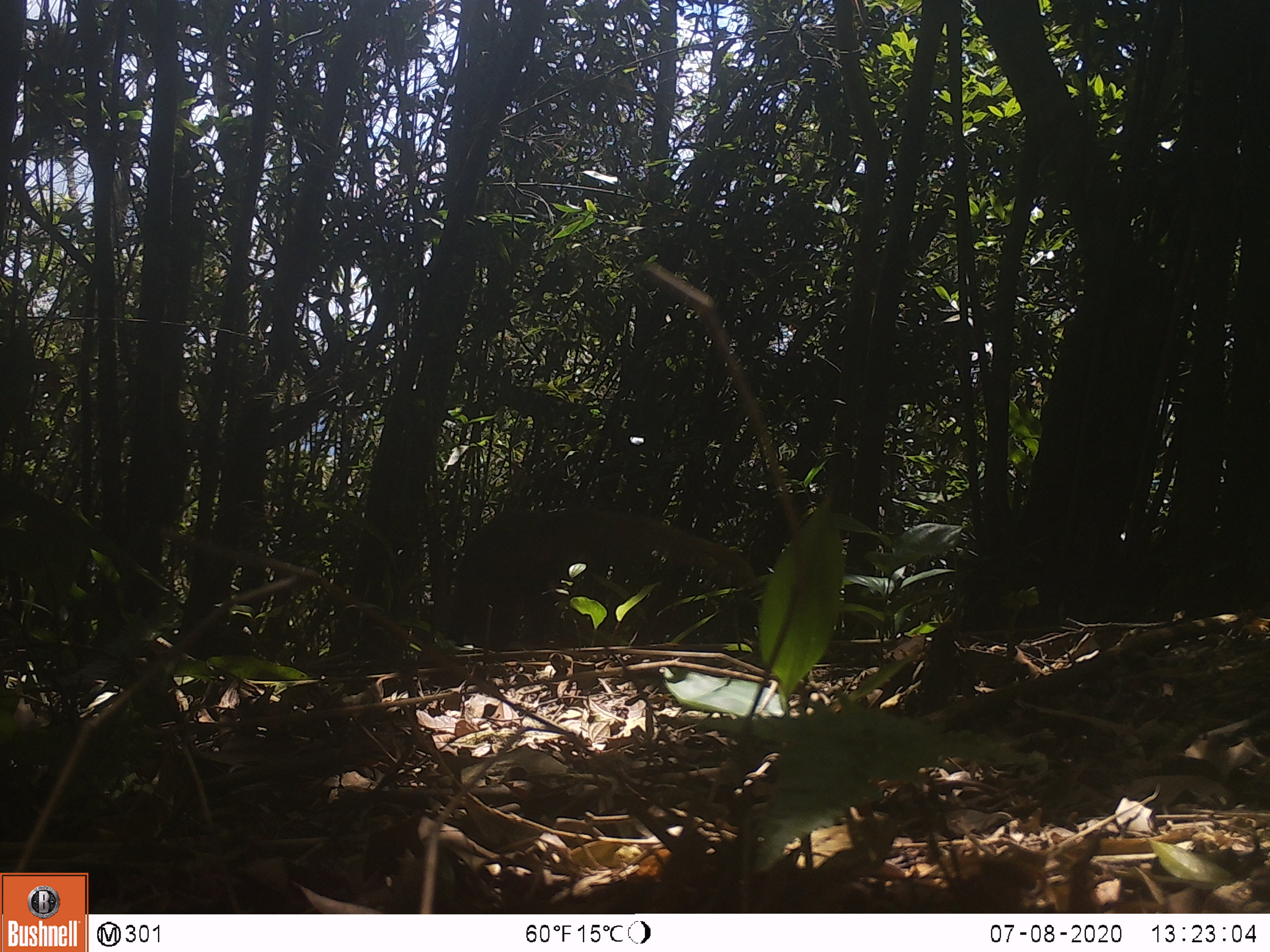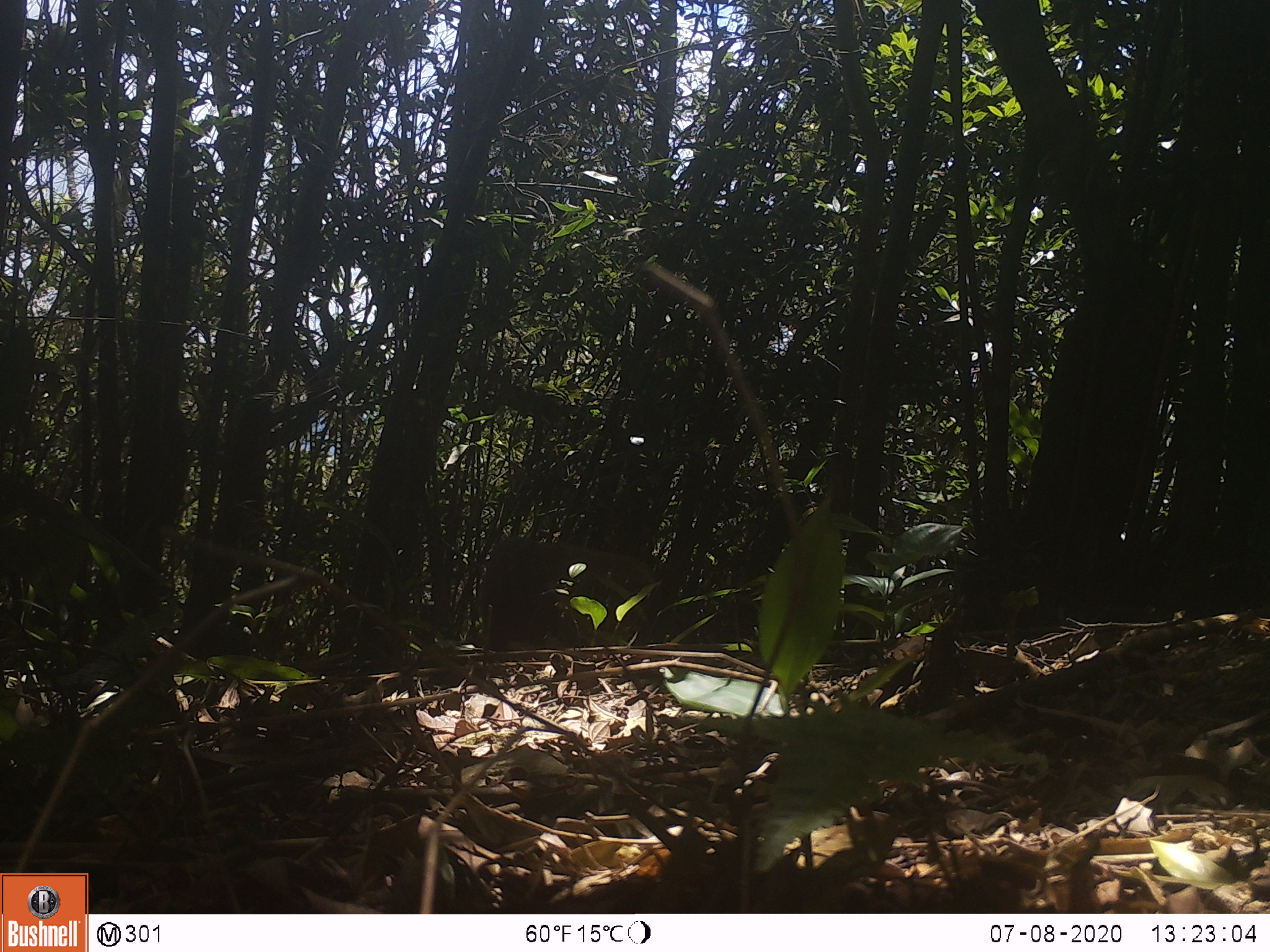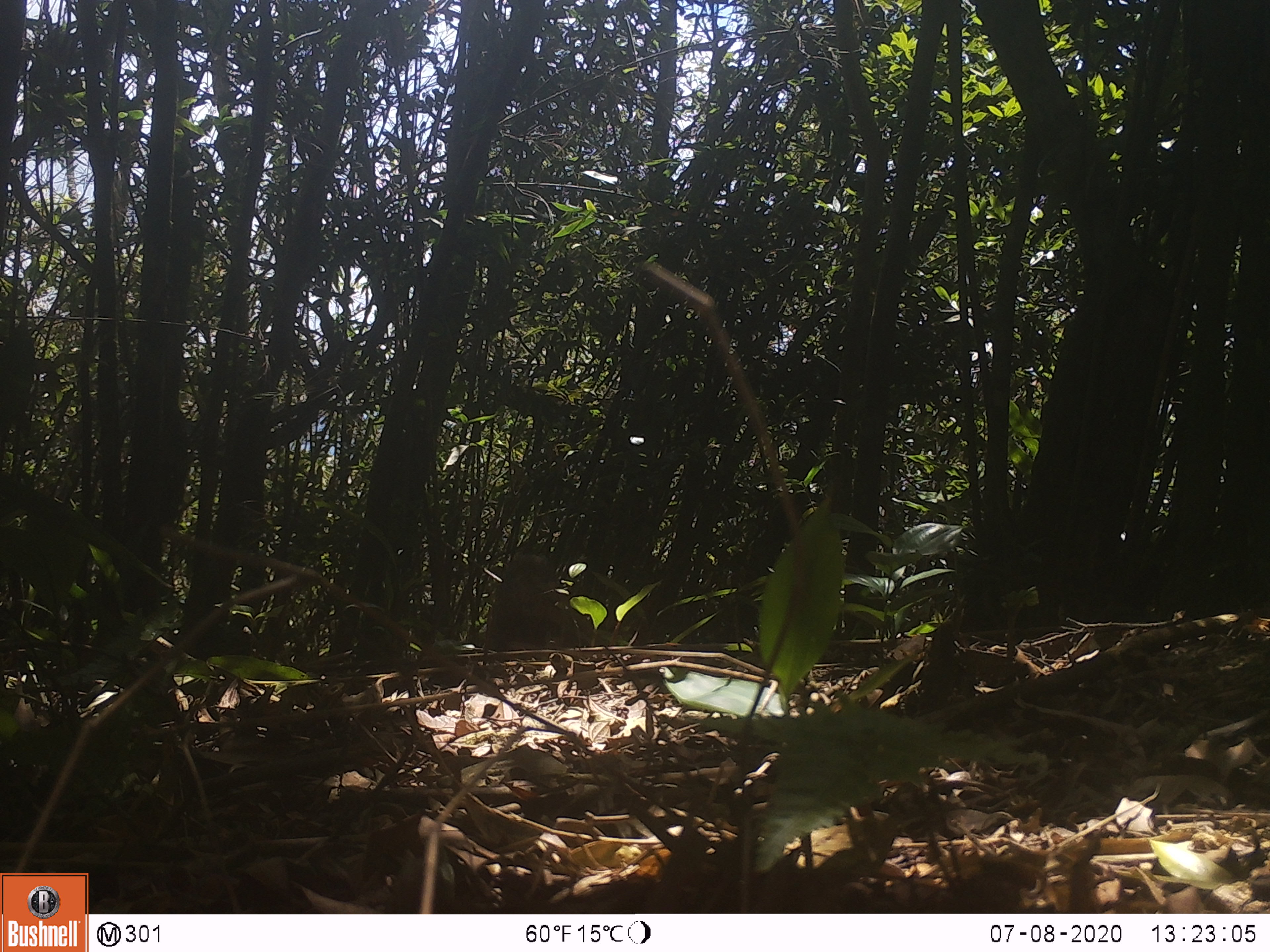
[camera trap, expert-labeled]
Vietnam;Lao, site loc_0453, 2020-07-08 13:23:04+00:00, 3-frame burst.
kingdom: Animalia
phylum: Chordata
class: Mammalia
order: Carnivora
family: Herpestidae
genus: Urva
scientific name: Urva urva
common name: crab-eating mongoose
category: crab eating mongoose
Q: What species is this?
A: Crab eating mongoose (crab-eating mongoose) (Urva urva).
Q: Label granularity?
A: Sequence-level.